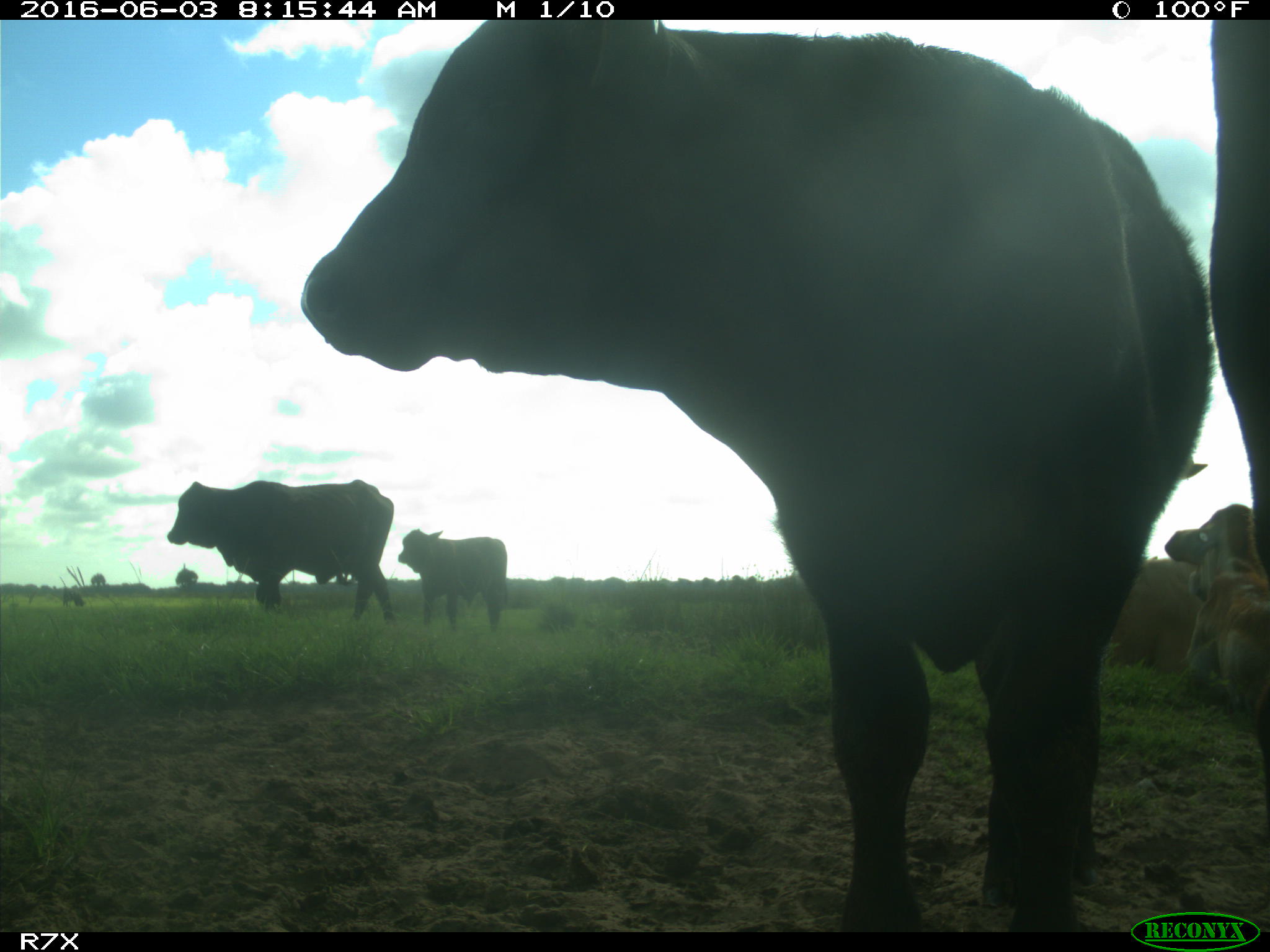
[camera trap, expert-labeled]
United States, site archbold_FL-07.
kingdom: Animalia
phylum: Chordata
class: Mammalia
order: Artiodactyla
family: Bovidae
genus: Bos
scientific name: Bos taurus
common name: domestic cow